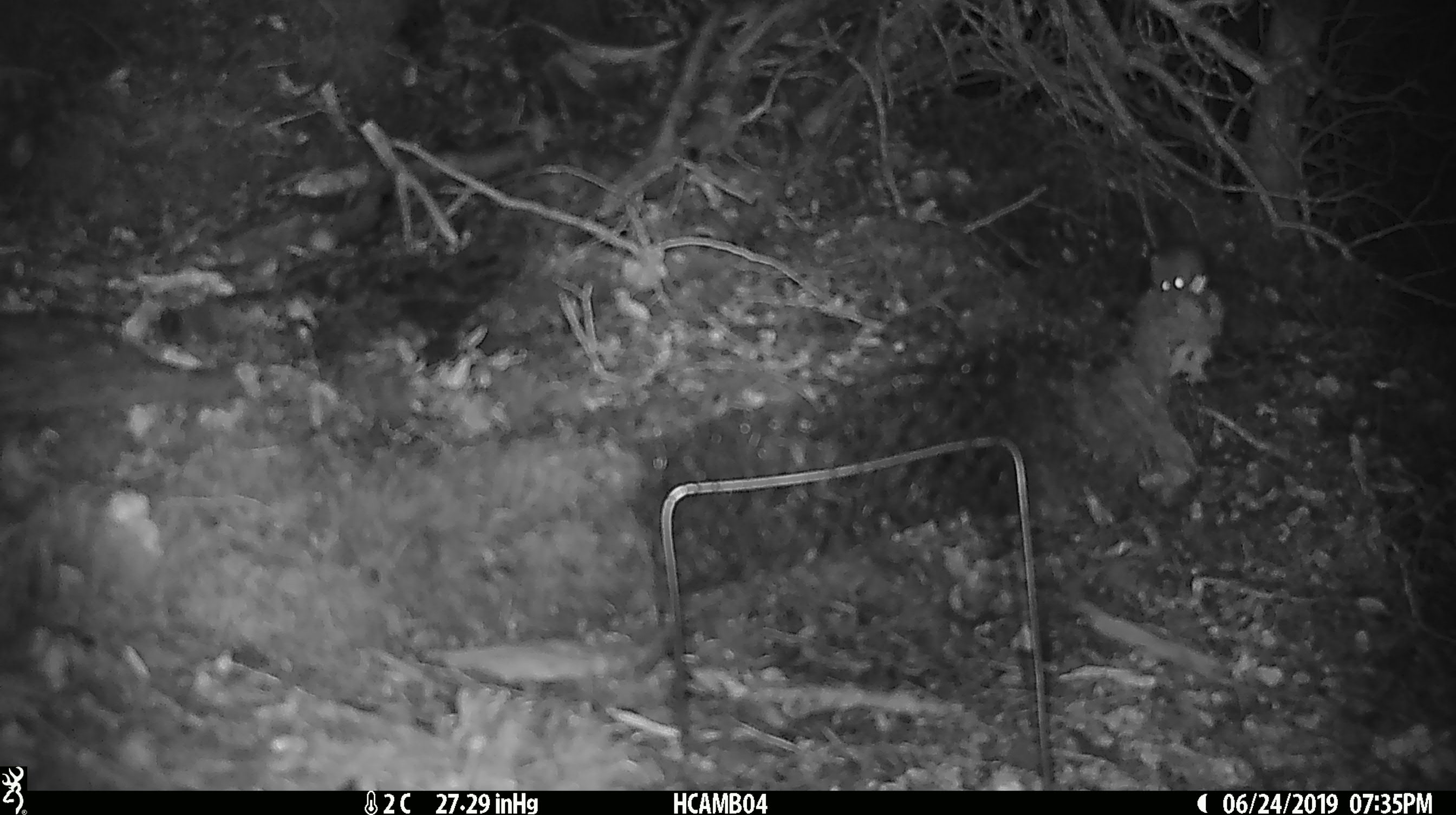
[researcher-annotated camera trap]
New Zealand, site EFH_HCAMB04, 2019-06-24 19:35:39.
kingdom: Animalia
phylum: Chordata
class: Mammalia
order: Rodentia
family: Muridae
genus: Mus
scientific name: Mus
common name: mouse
Mouse (Mus).